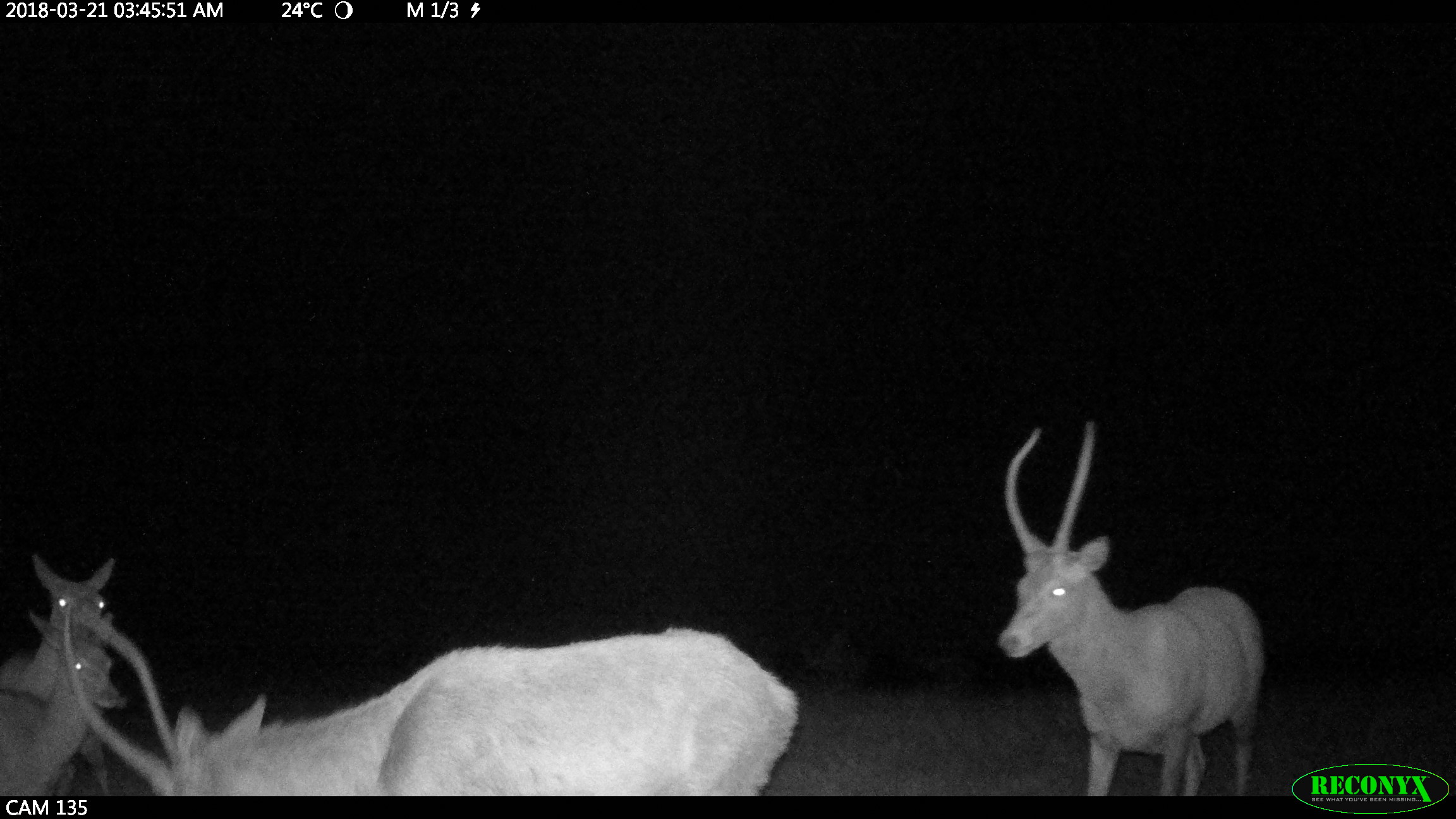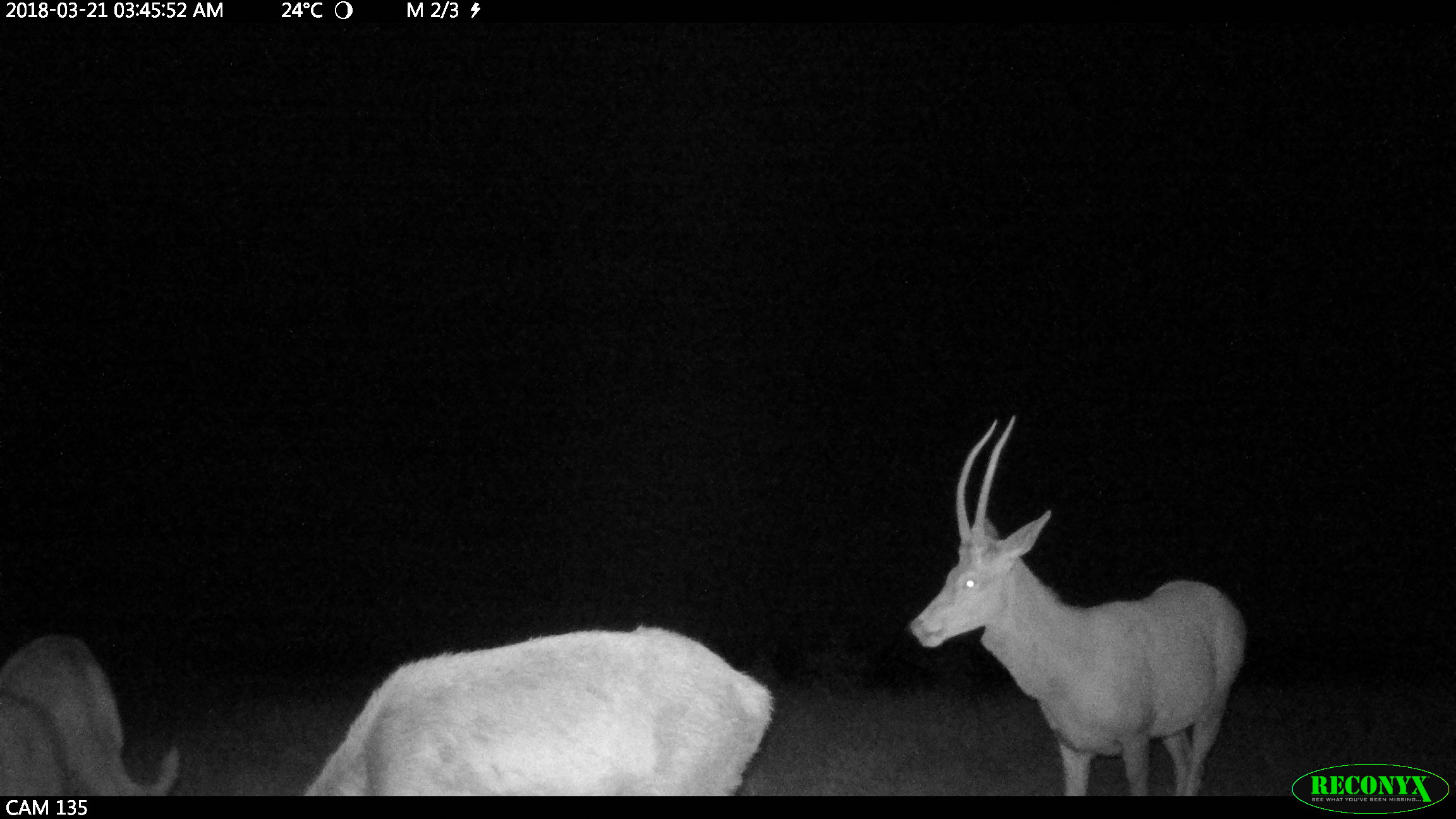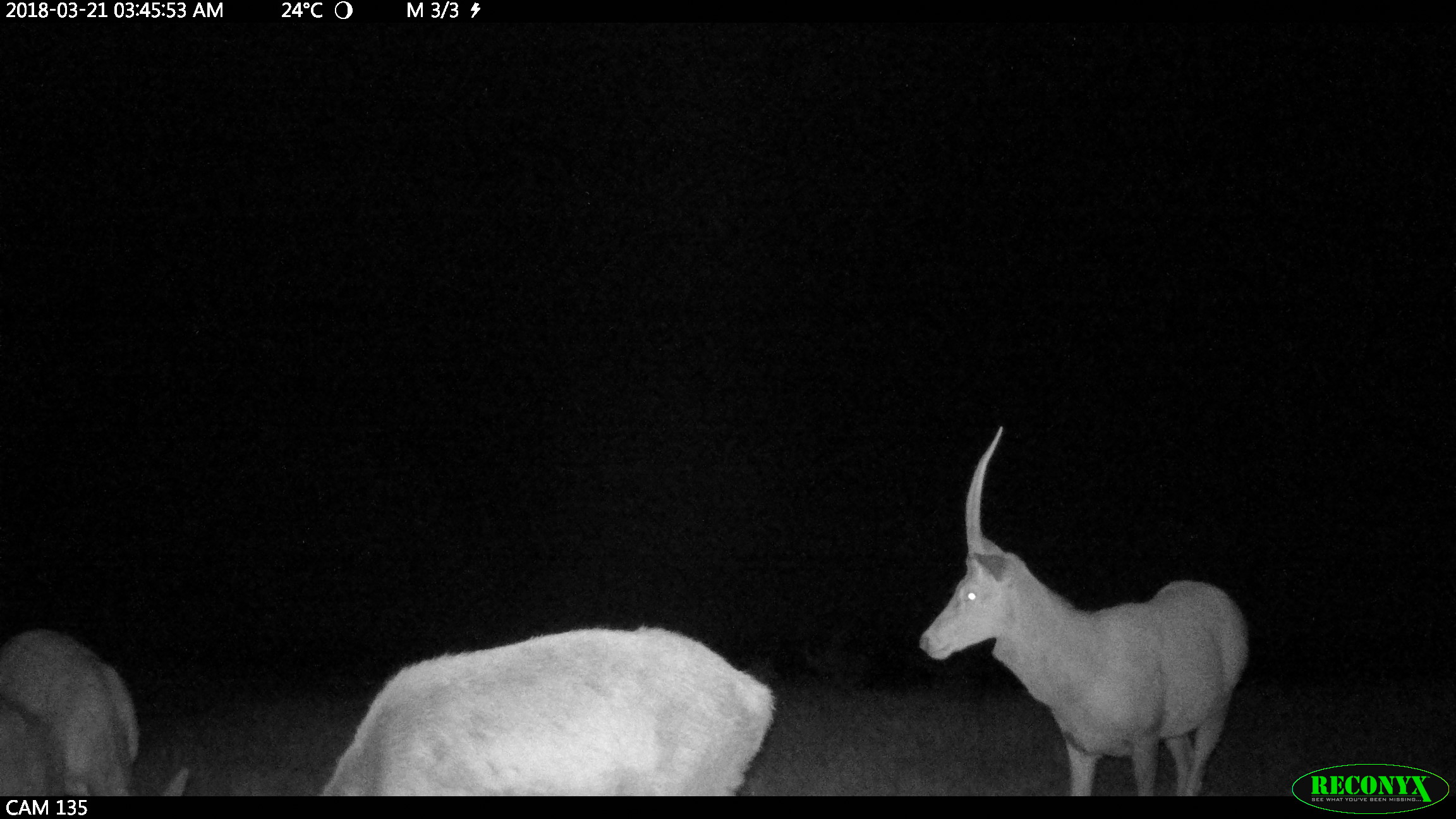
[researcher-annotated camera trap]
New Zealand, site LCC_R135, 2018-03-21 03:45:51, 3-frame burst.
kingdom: Animalia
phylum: Chordata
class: Mammalia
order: Artiodactyla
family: Cervidae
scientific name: Cervidae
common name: deer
Deer (Cervidae).